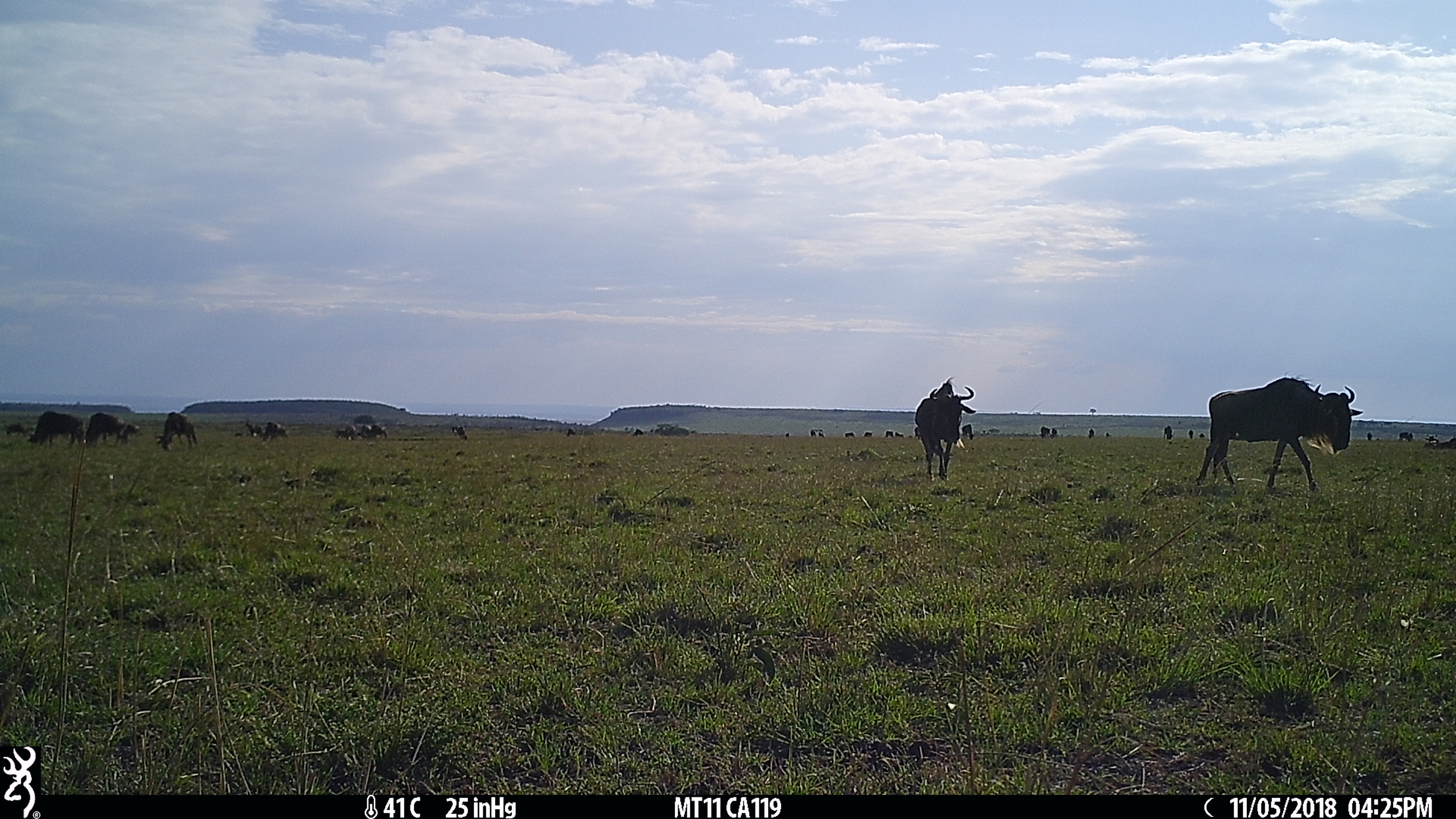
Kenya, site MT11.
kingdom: Animalia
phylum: Chordata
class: Mammalia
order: Artiodactyla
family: Bovidae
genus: Connochaetes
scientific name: Connochaetes taurinus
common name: blue wildebeest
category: wildebeest